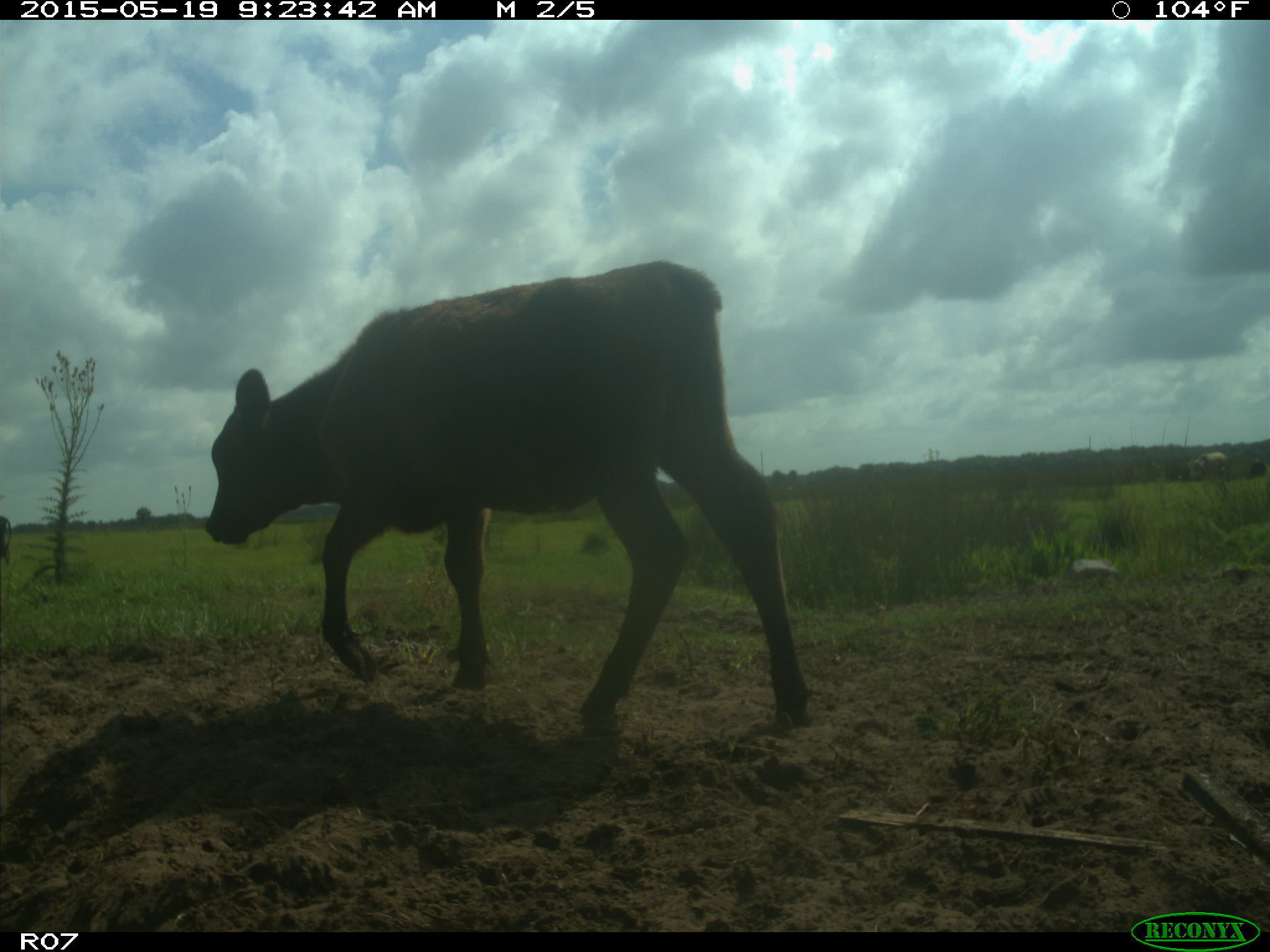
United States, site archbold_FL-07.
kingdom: Animalia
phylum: Chordata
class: Mammalia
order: Artiodactyla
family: Bovidae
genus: Bos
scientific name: Bos taurus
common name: domestic cow